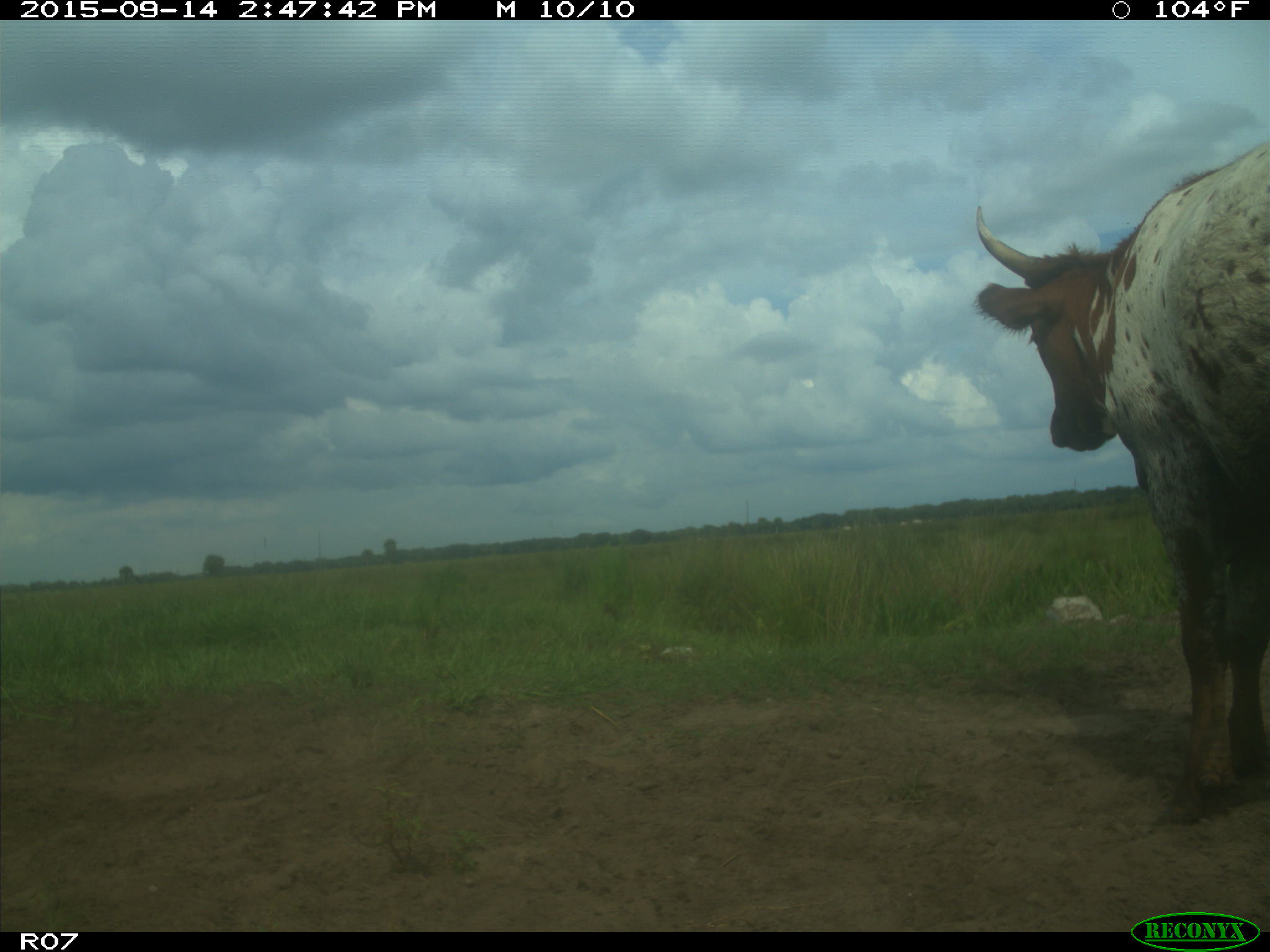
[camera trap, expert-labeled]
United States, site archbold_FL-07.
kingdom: Animalia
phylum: Chordata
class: Mammalia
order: Artiodactyla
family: Bovidae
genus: Bos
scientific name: Bos taurus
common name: domestic cow